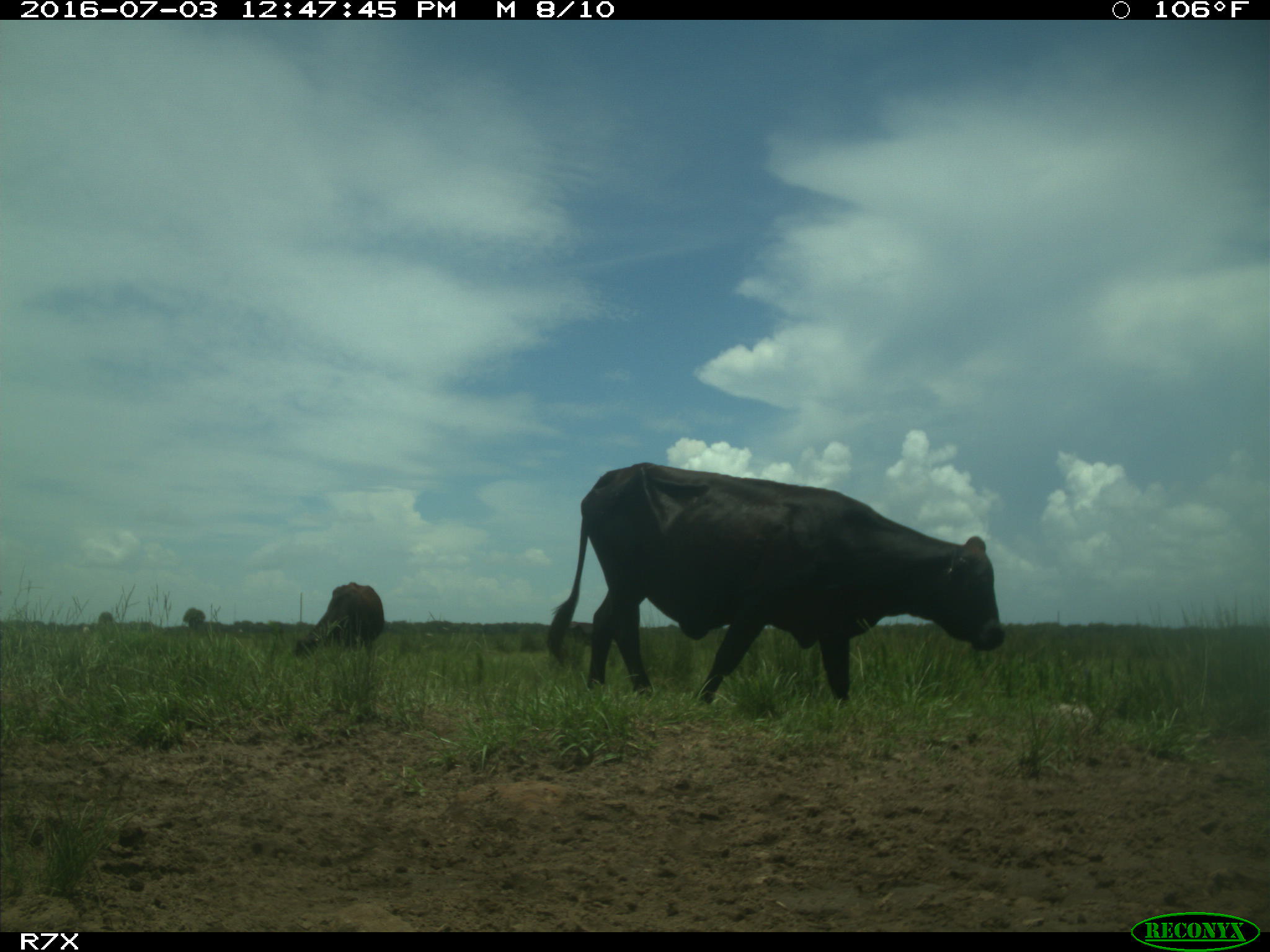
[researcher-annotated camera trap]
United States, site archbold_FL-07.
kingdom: Animalia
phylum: Chordata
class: Mammalia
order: Artiodactyla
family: Bovidae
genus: Bos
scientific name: Bos taurus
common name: domestic cow